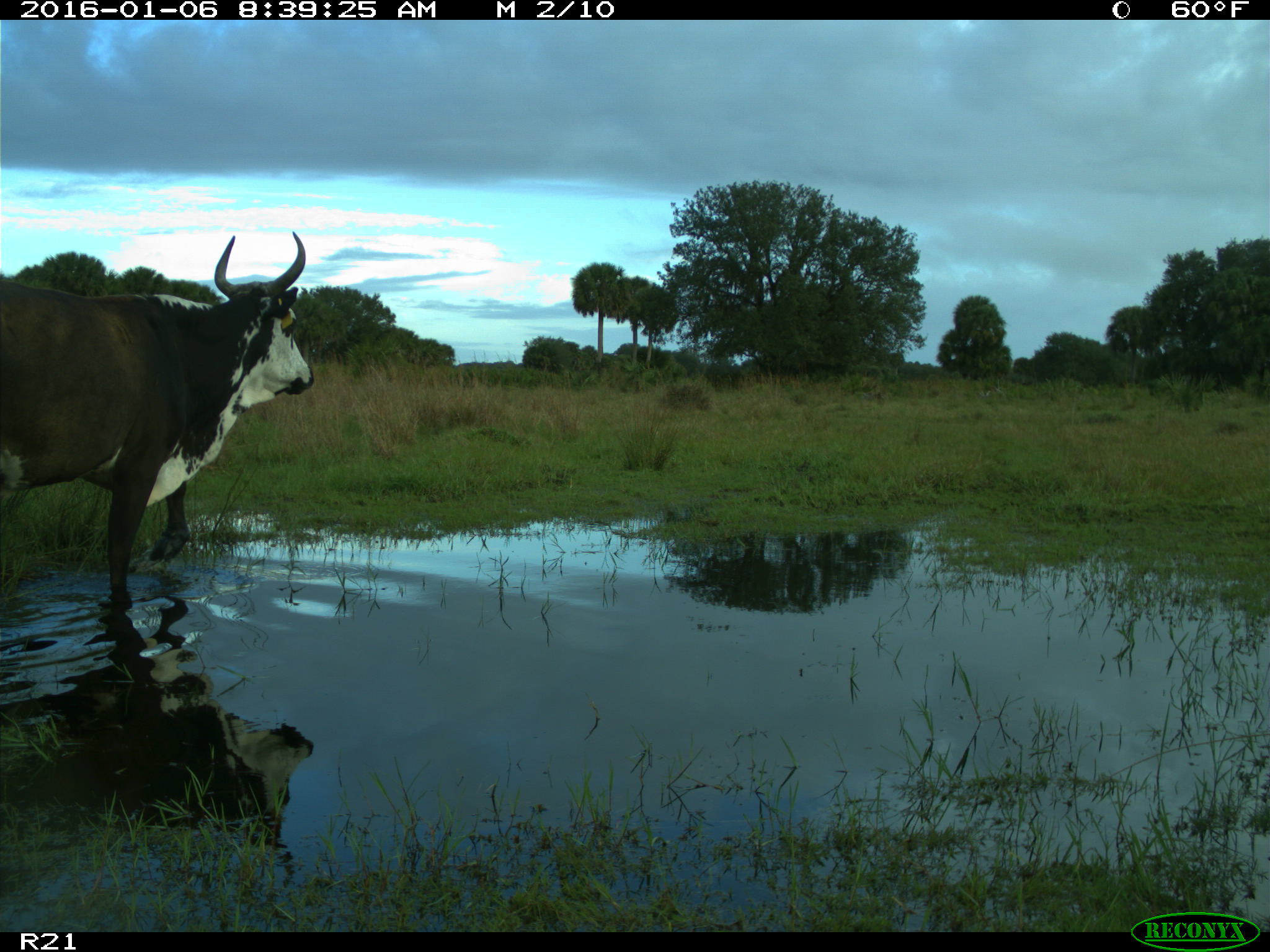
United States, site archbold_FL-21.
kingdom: Animalia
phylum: Chordata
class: Mammalia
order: Artiodactyla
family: Bovidae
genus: Bos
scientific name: Bos taurus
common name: domestic cow